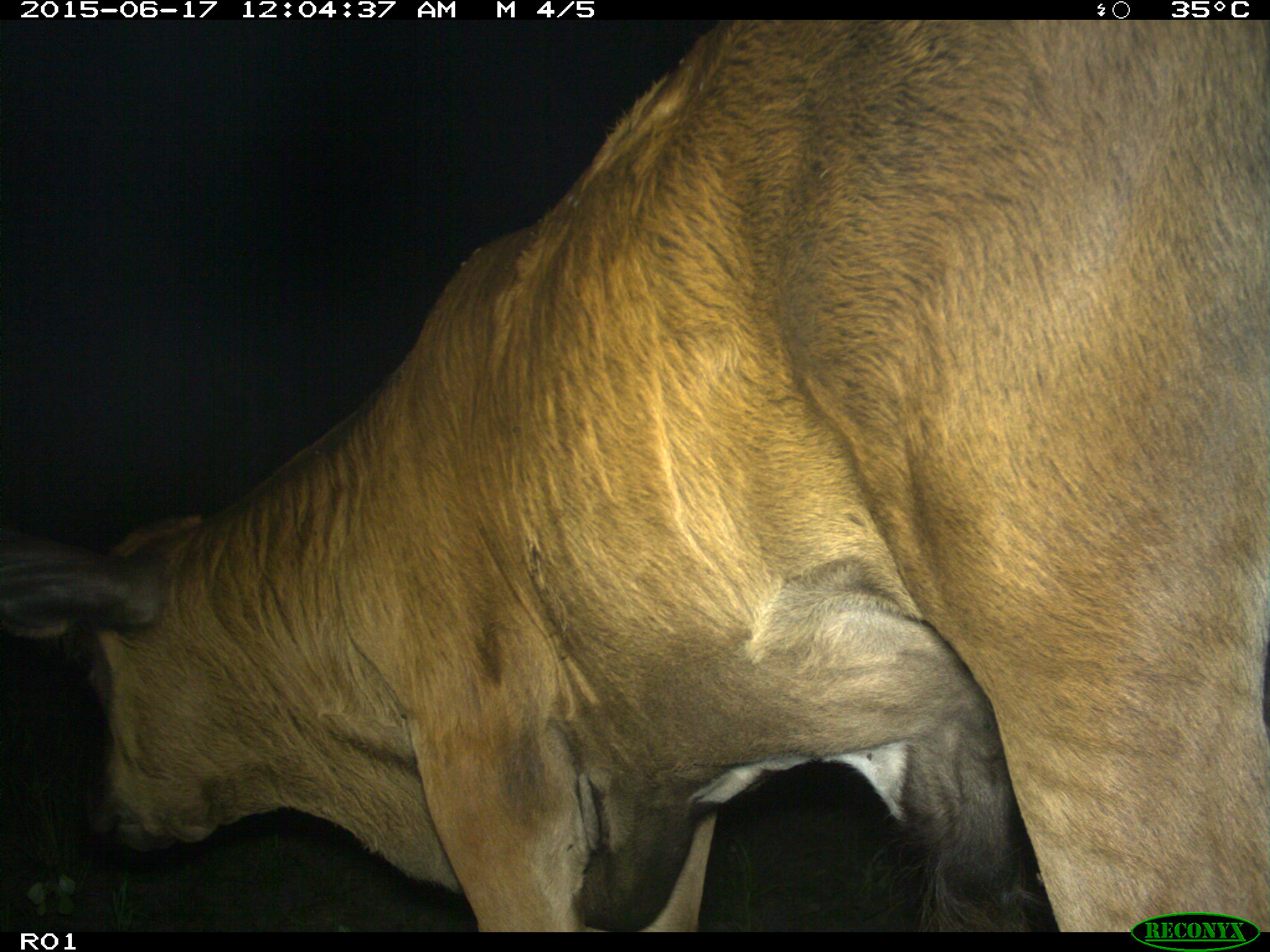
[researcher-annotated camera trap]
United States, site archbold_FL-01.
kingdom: Animalia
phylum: Chordata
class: Mammalia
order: Artiodactyla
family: Bovidae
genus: Bos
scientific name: Bos taurus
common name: domestic cow